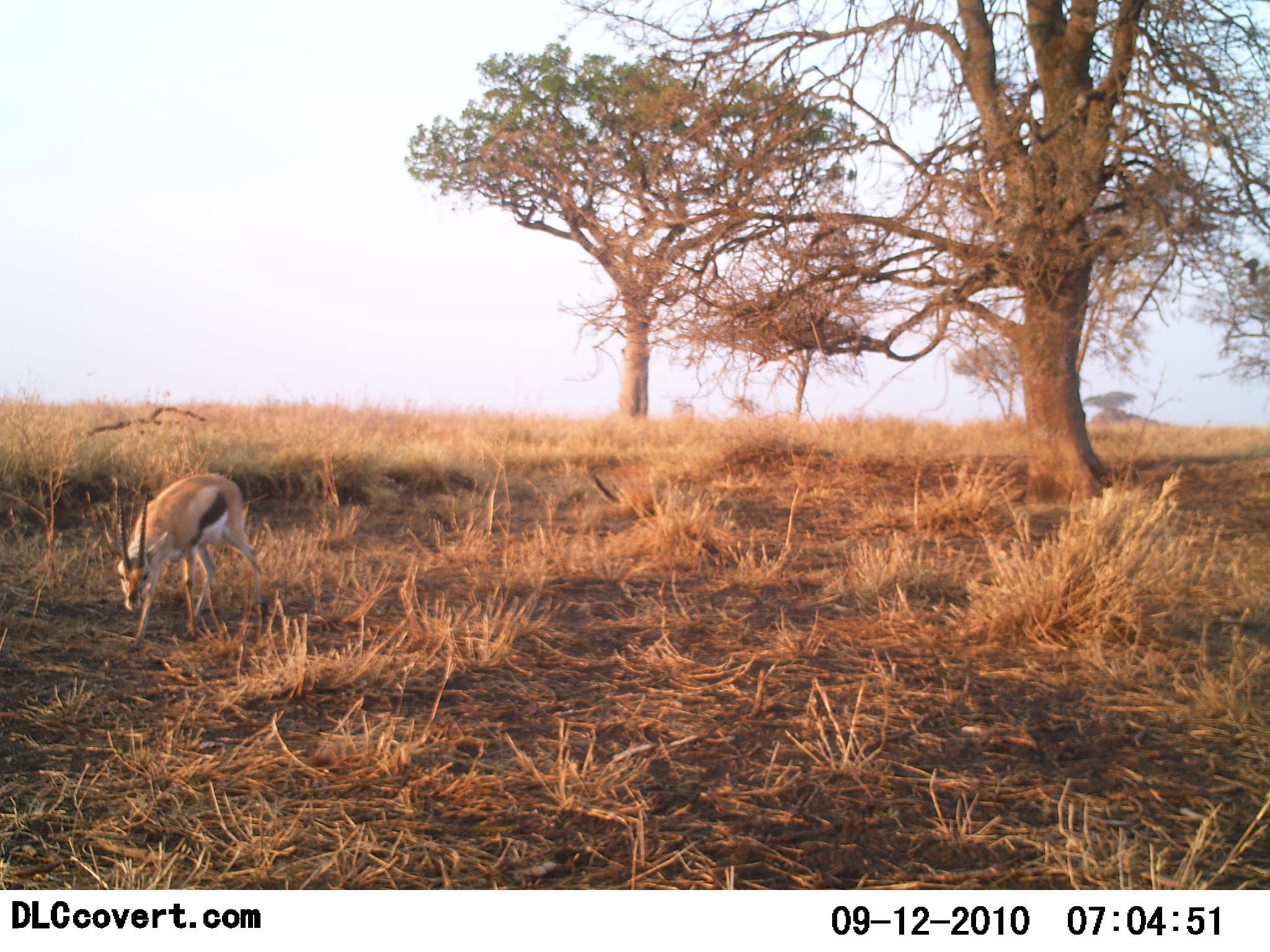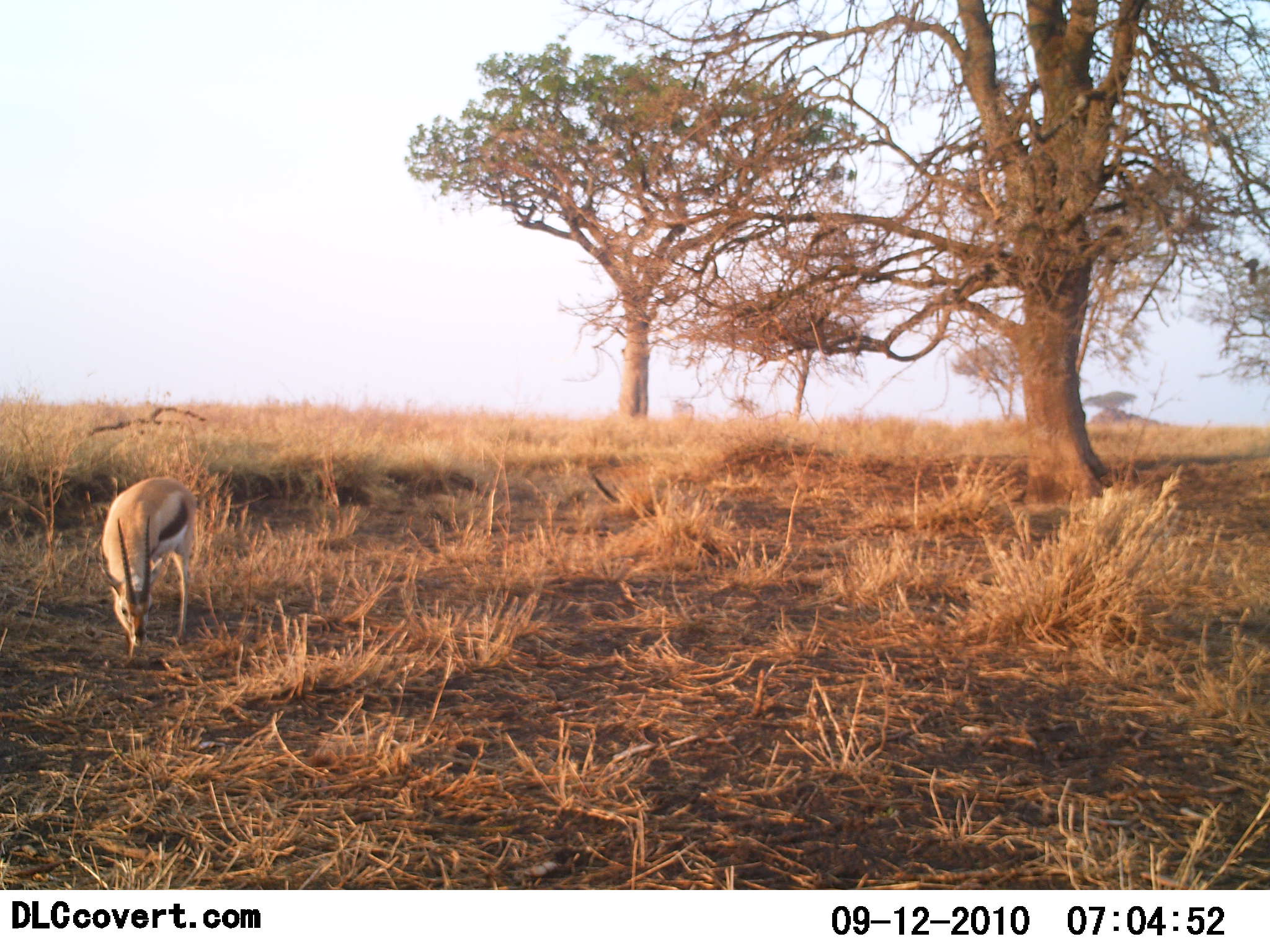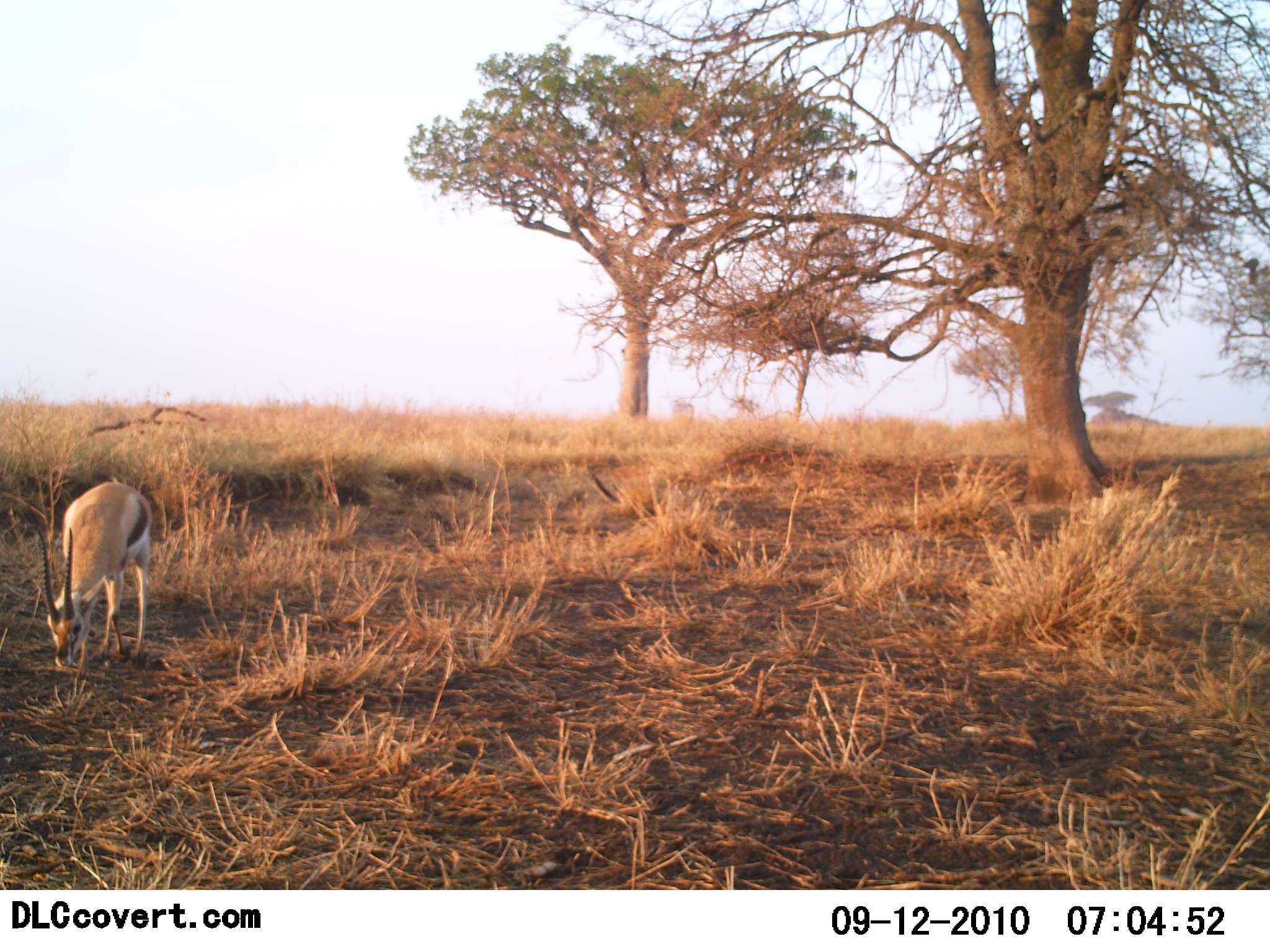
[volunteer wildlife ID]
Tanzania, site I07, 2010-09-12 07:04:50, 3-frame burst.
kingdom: Animalia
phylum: Chordata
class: Mammalia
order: Artiodactyla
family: Bovidae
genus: Eudorcas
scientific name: Eudorcas thomsonii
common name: thomson's gazelle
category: gazellethomsons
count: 1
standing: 13%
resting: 0%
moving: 20%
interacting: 0%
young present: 0%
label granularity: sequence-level